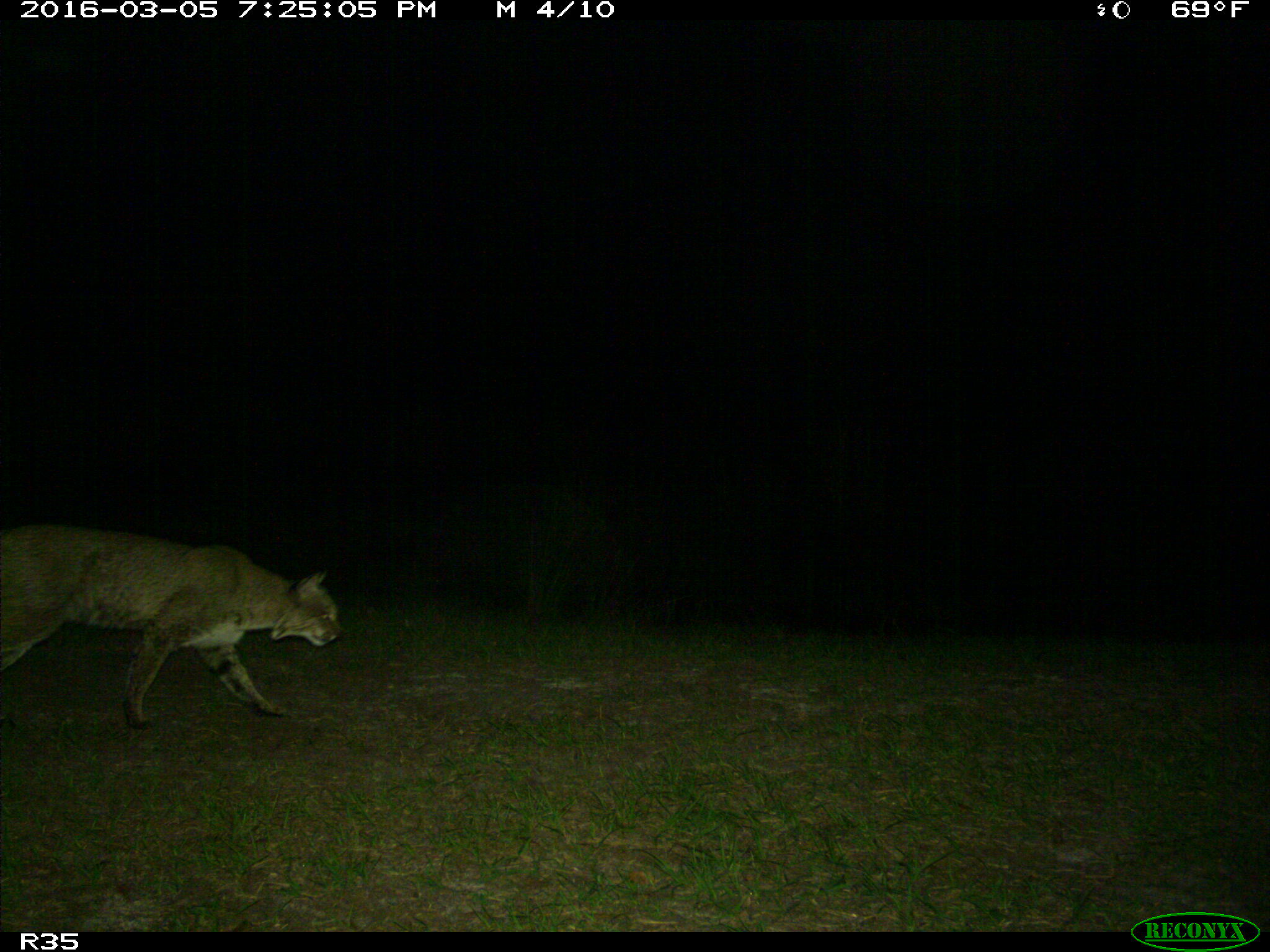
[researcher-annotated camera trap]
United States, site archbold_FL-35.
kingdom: Animalia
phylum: Chordata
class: Mammalia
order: Carnivora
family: Felidae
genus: Lynx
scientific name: Lynx rufus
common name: bobcat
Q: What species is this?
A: Lynx rufus (bobcat).